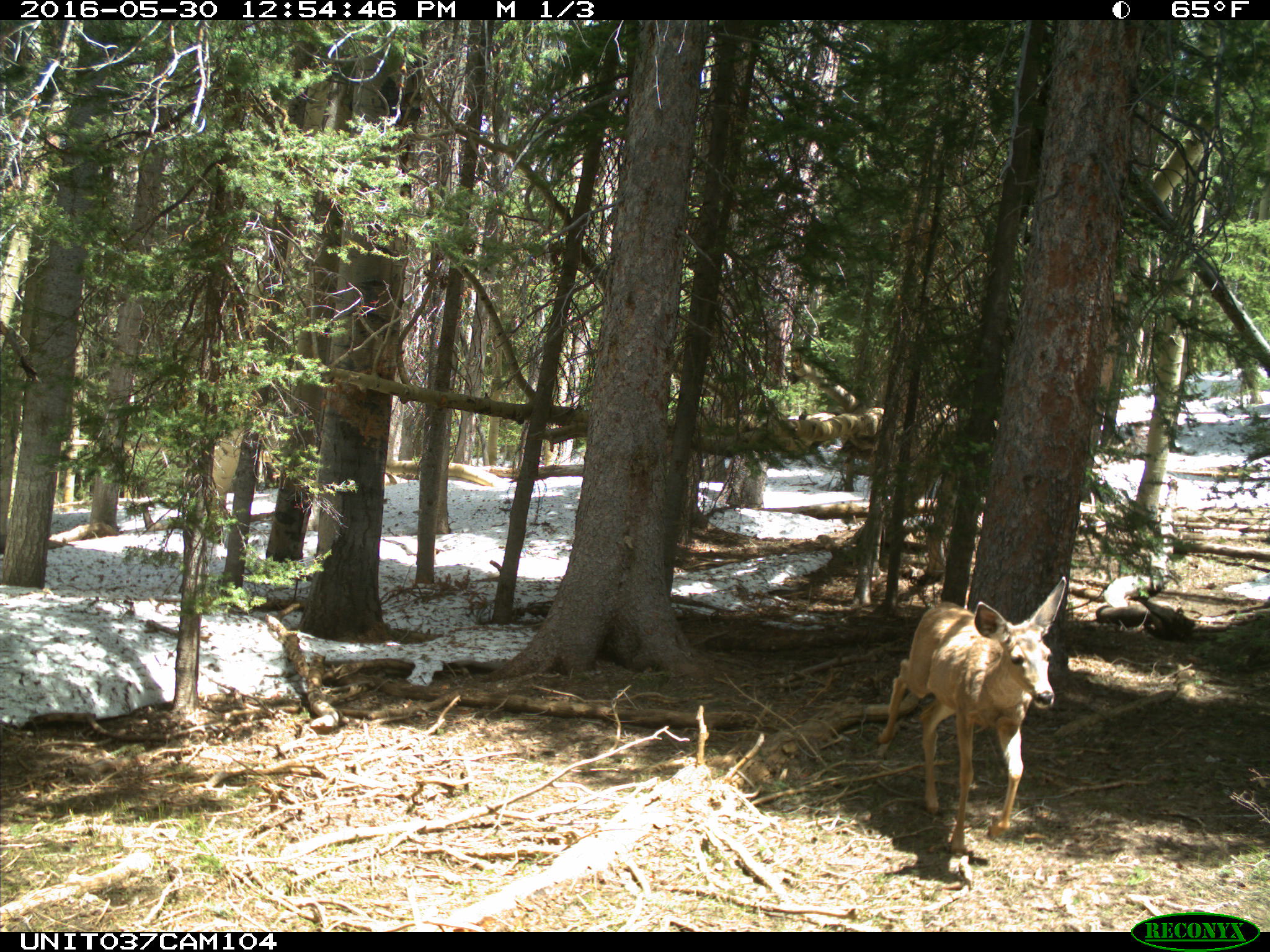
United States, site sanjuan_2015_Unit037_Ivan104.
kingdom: Animalia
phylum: Chordata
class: Mammalia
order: Artiodactyla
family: Cervidae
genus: Odocoileus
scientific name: Odocoileus hemionus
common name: mule deer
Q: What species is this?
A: Odocoileus hemionus (mule deer).